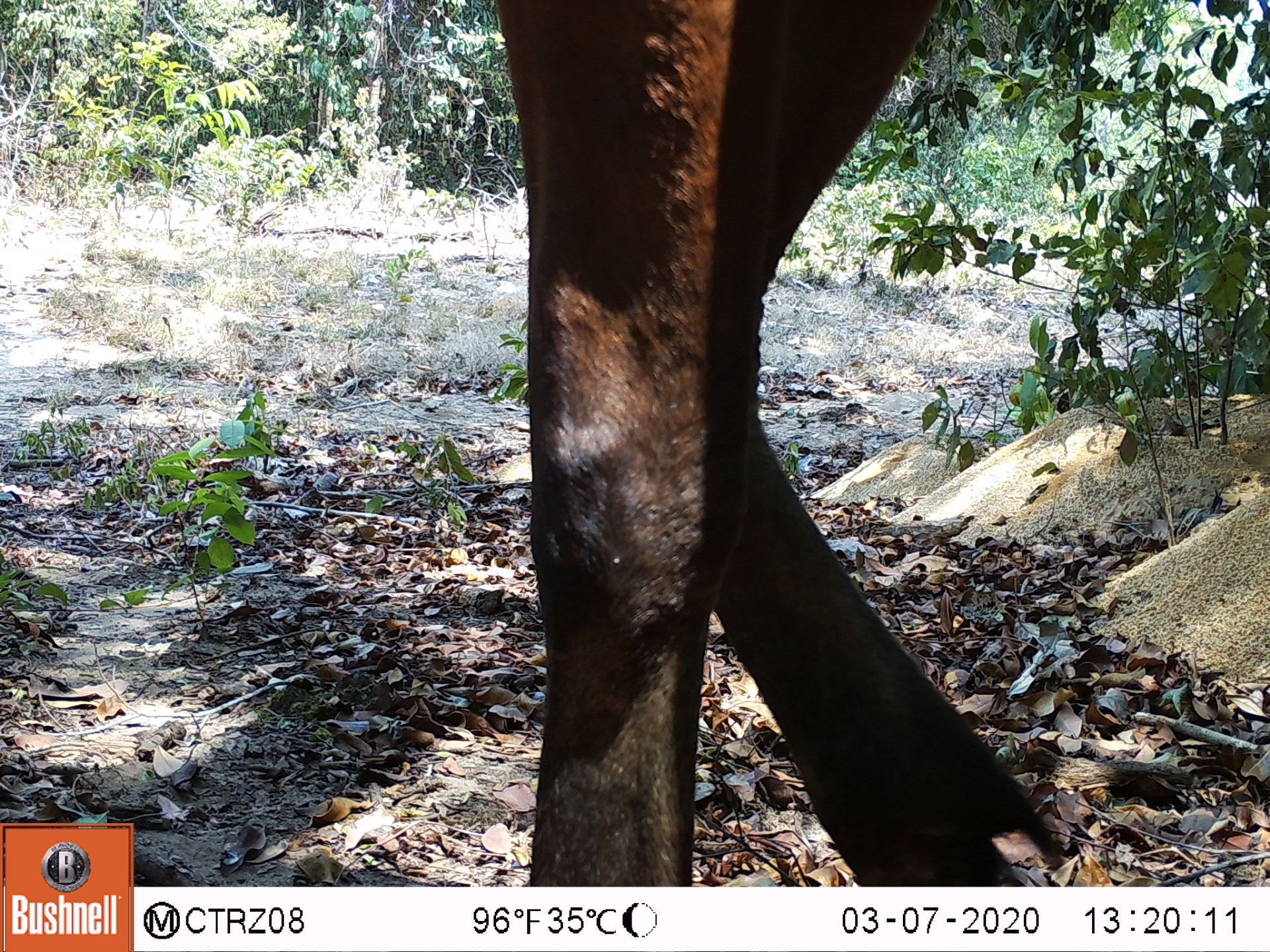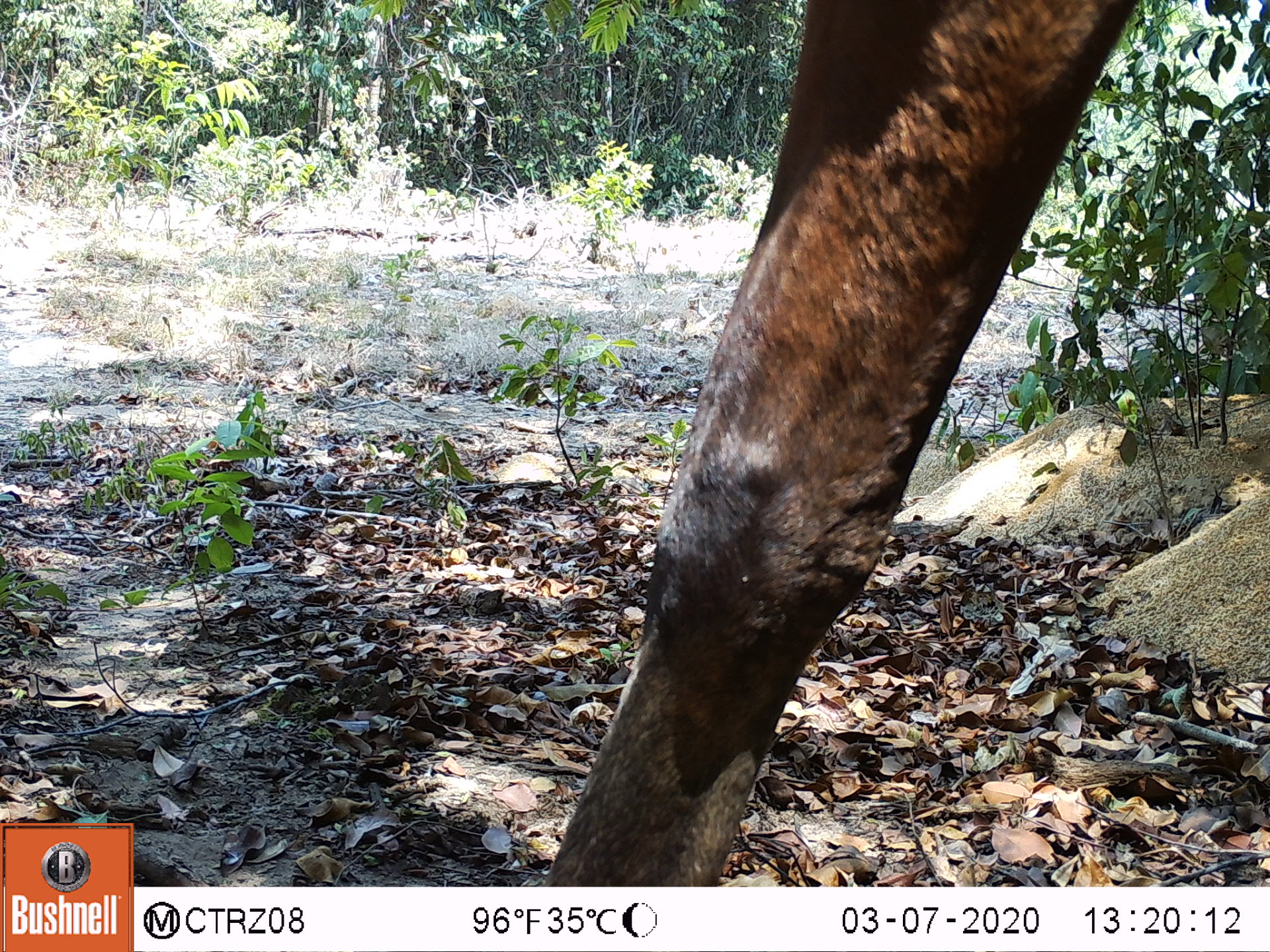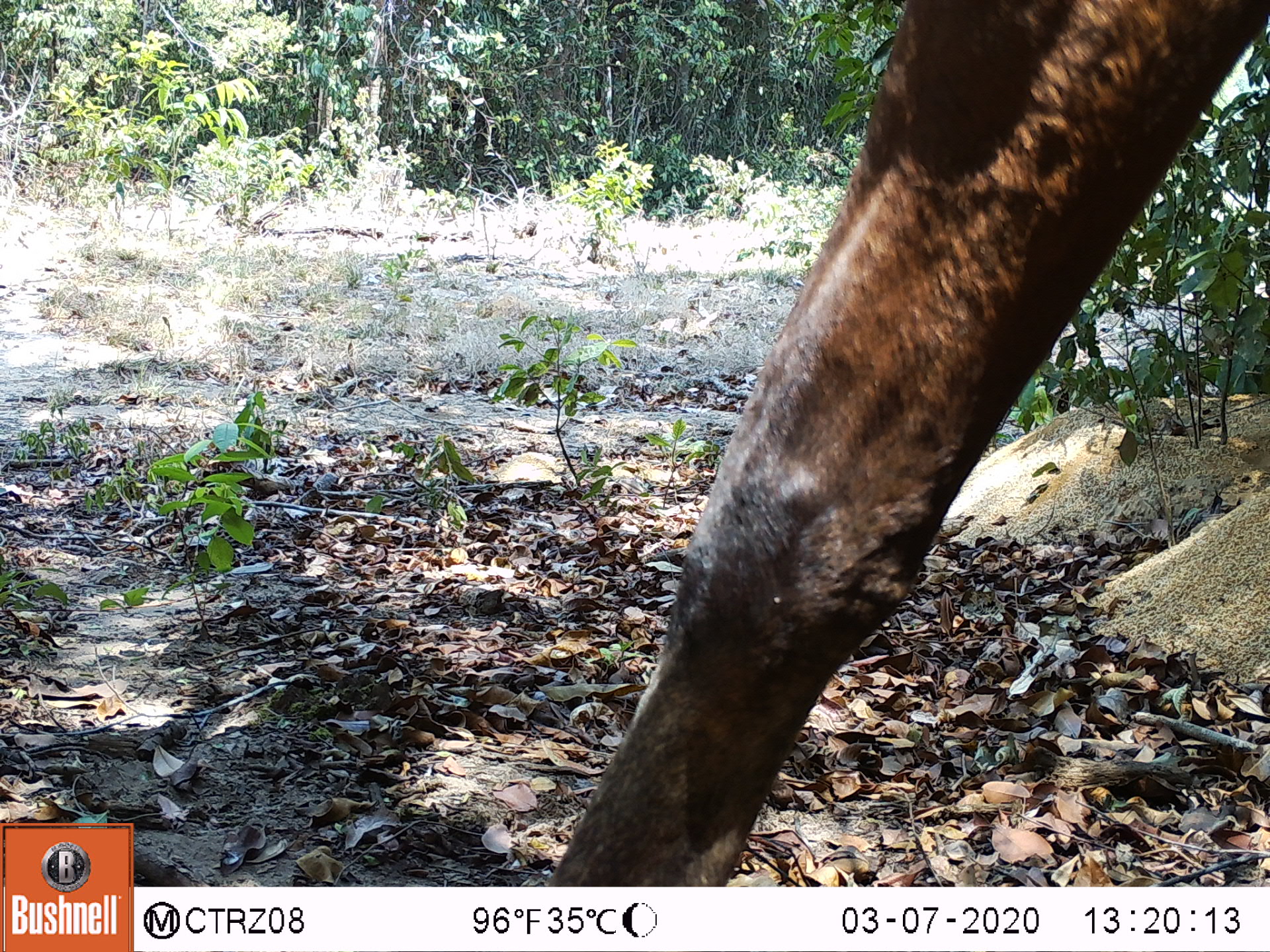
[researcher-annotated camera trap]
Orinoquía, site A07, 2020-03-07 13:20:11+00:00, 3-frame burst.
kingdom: Animalia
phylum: Chordata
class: Mammalia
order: Perissodactyla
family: Equidae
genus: Equus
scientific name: Equus caballus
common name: domestic horse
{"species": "domestic horse (Equus caballus)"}